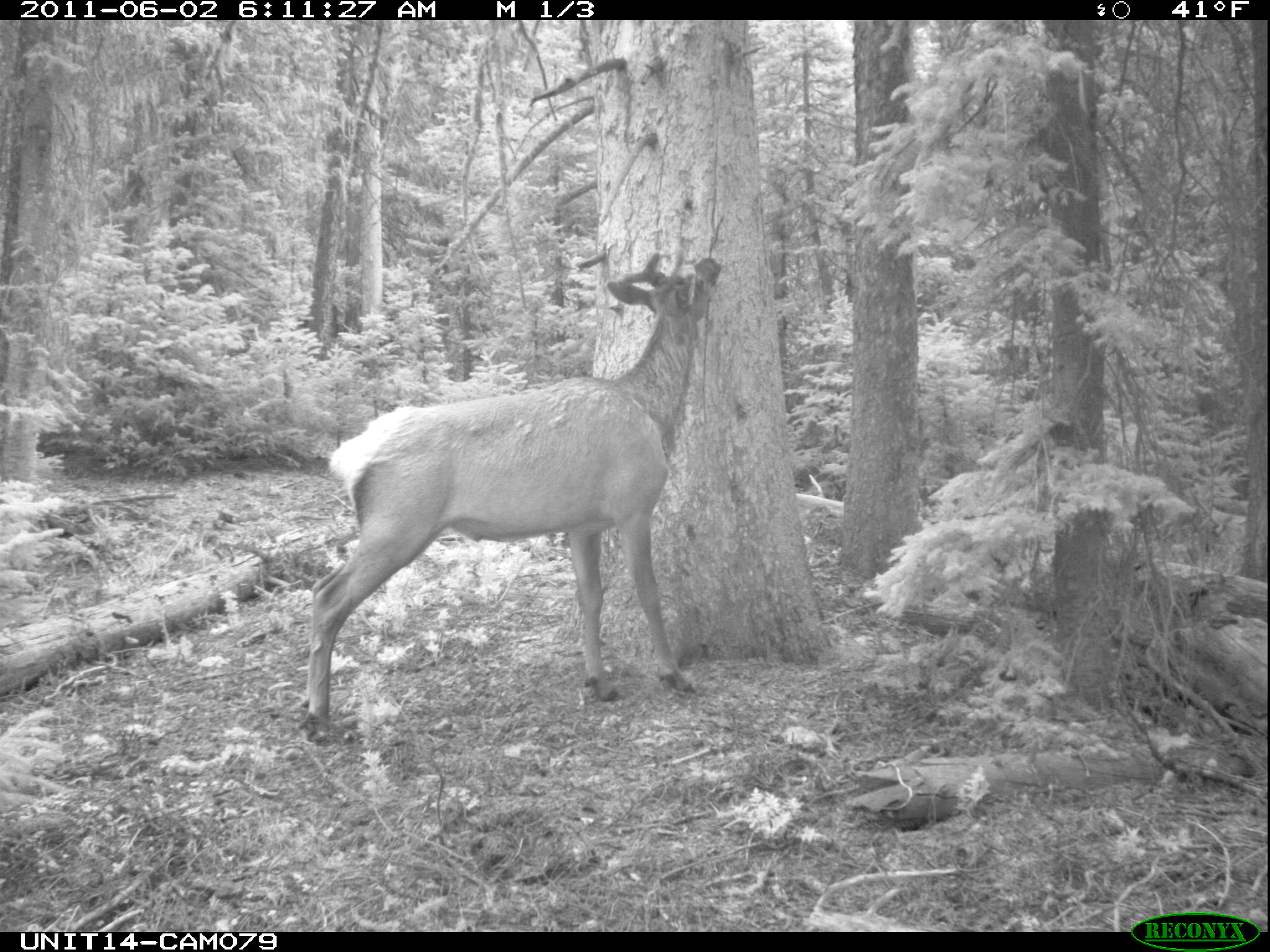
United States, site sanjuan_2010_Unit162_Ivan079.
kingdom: Animalia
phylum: Chordata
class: Mammalia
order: Artiodactyla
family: Cervidae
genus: Cervus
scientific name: Cervus elaphus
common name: red deer